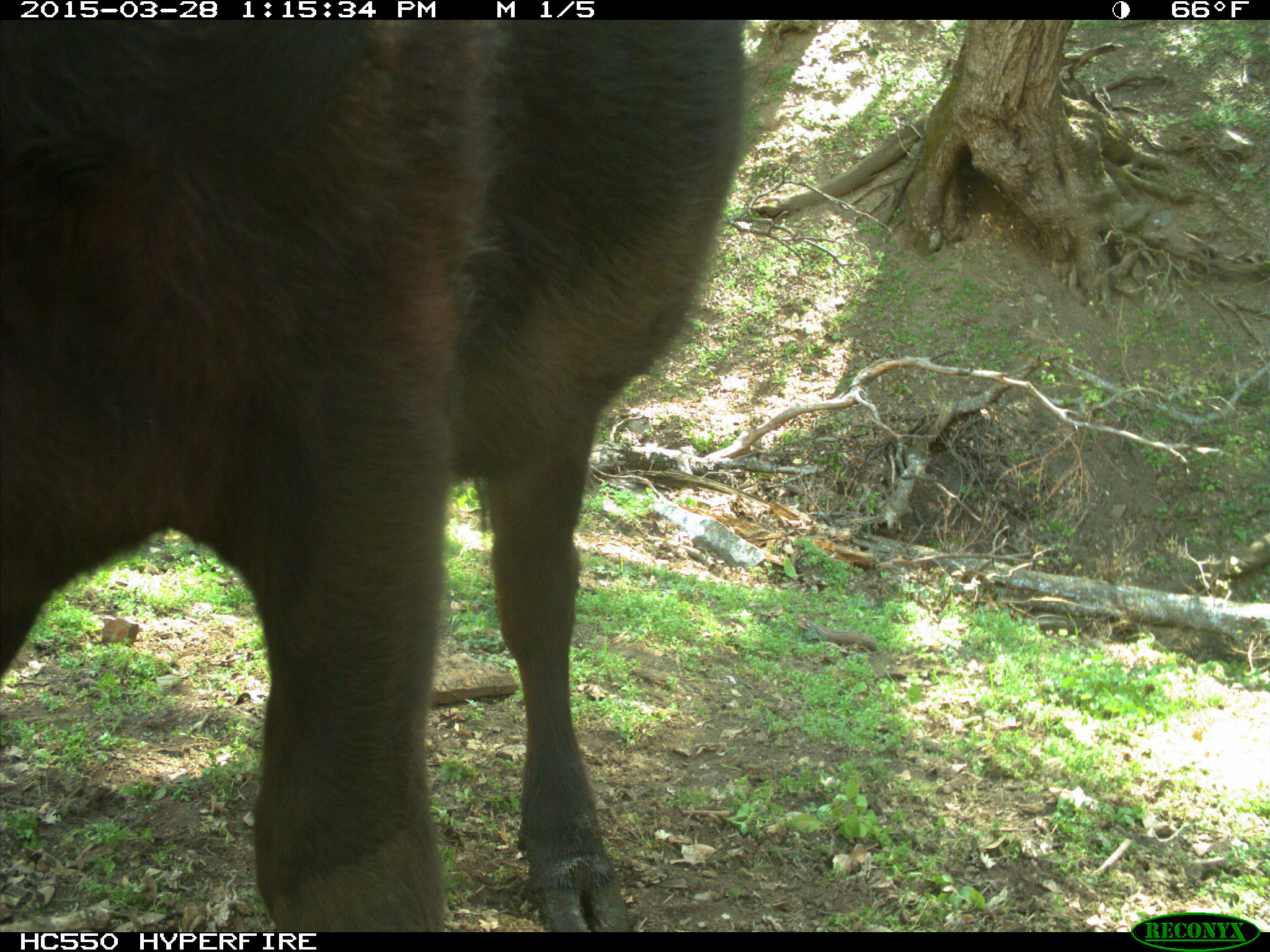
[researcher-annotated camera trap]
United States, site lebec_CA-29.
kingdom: Animalia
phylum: Chordata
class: Mammalia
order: Artiodactyla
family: Bovidae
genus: Bos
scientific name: Bos taurus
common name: domestic cow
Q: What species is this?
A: Bos taurus (domestic cow).